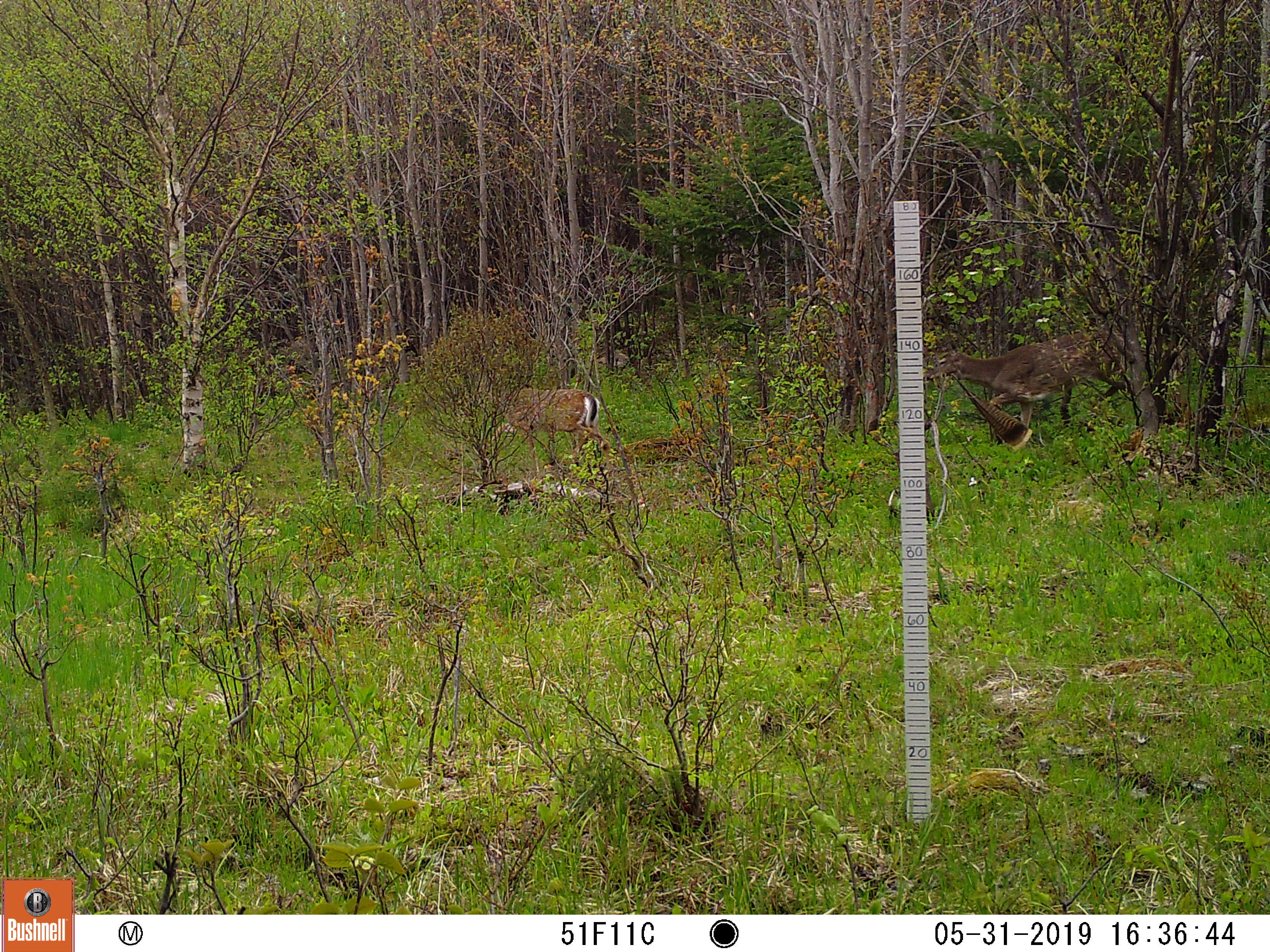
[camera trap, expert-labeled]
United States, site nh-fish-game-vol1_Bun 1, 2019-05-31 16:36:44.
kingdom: Animalia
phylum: Chordata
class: Mammalia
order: Artiodactyla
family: Cervidae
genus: Odocoileus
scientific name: Odocoileus virginianus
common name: white-tailed deer